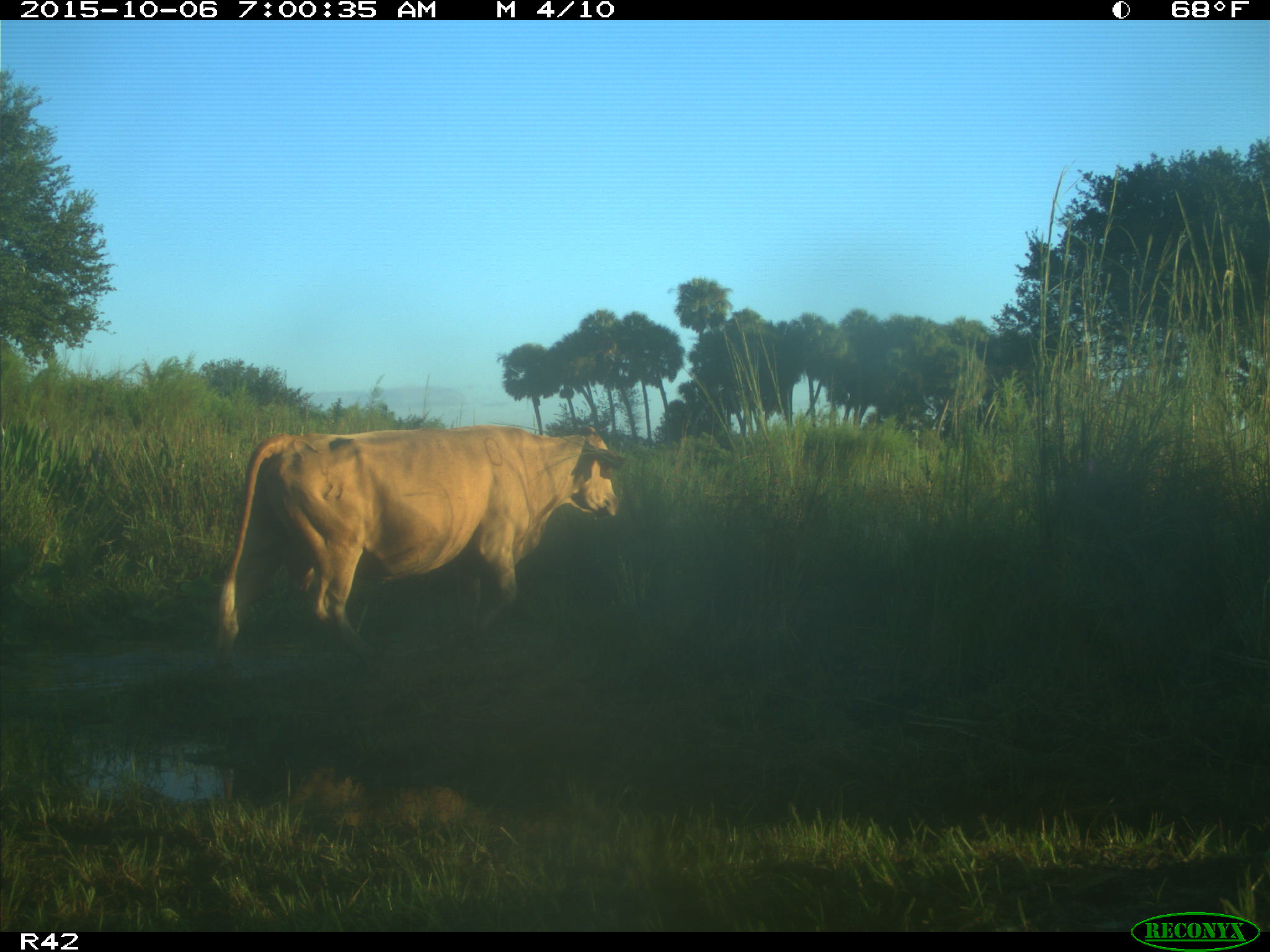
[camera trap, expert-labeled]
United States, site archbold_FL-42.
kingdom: Animalia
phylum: Chordata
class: Mammalia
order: Artiodactyla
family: Bovidae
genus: Bos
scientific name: Bos taurus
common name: domestic cow